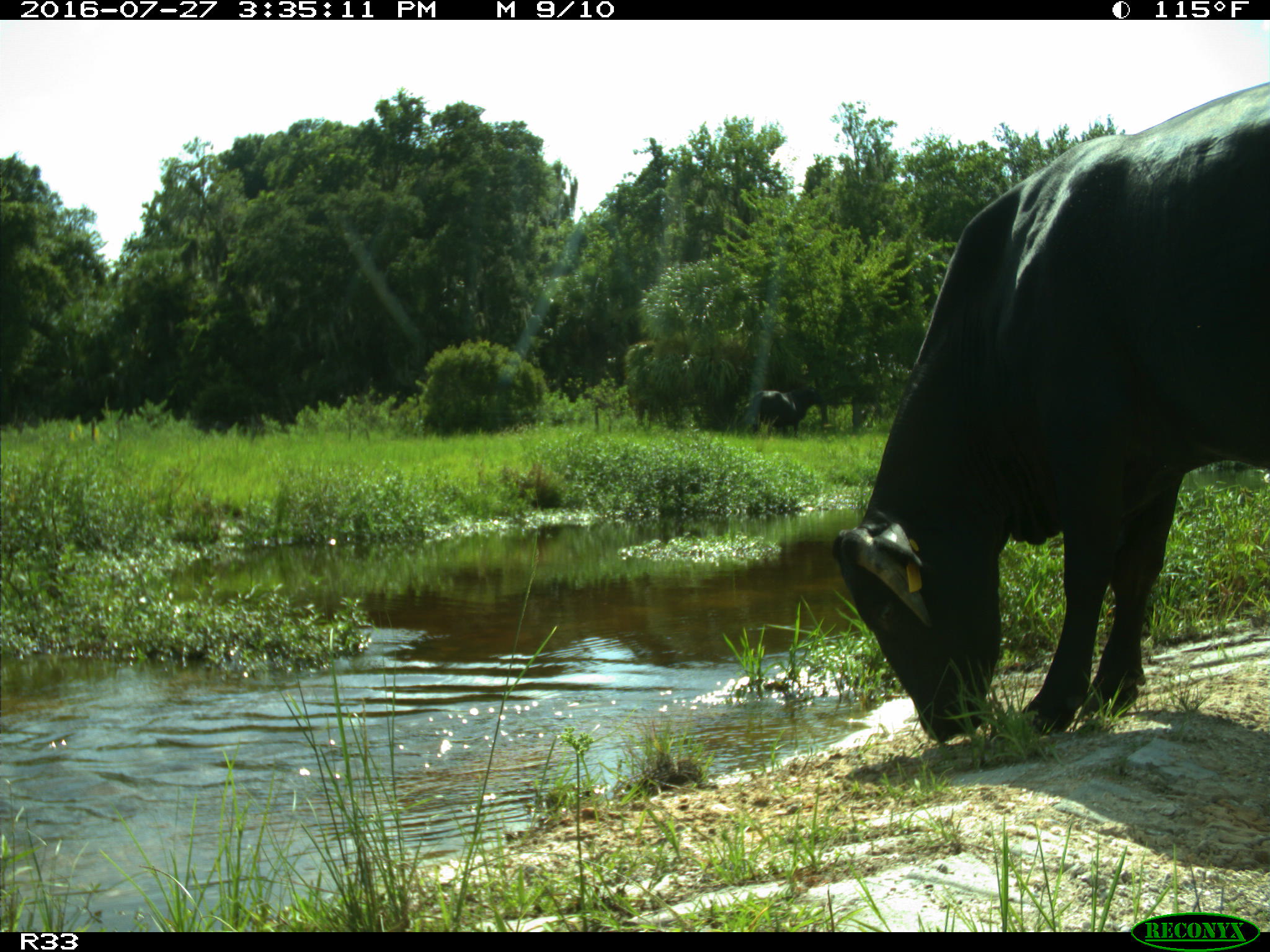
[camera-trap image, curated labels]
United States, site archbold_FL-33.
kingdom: Animalia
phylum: Chordata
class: Mammalia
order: Artiodactyla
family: Bovidae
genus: Bos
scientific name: Bos taurus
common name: domestic cow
Bos taurus (domestic cow).